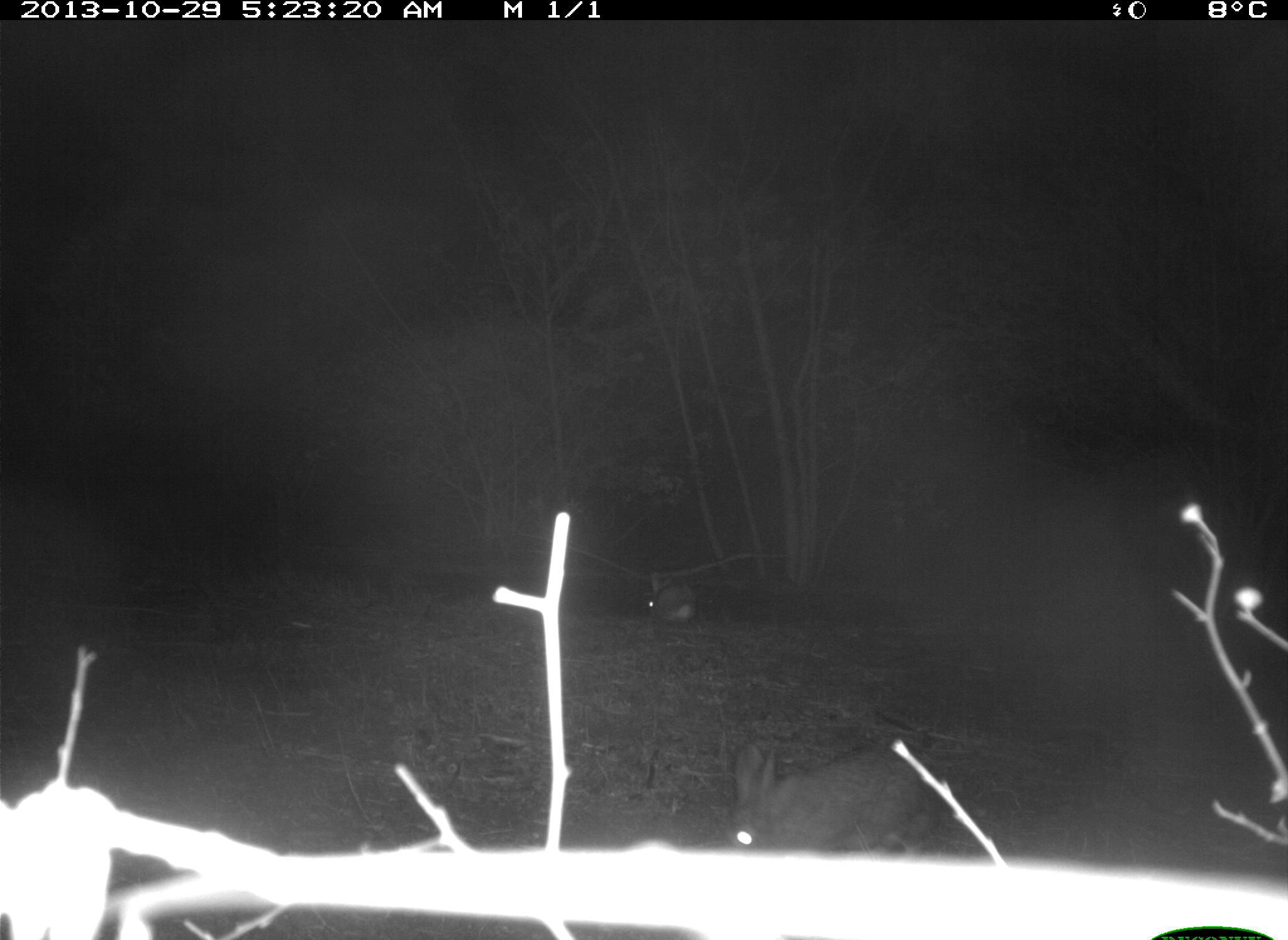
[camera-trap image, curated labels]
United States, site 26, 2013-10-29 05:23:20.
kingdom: Animalia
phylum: Chordata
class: Mammalia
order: Lagomorpha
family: Leporidae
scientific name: Leporidae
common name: rabbits and hares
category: rabbit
Rabbit (rabbits and hares) (Leporidae).